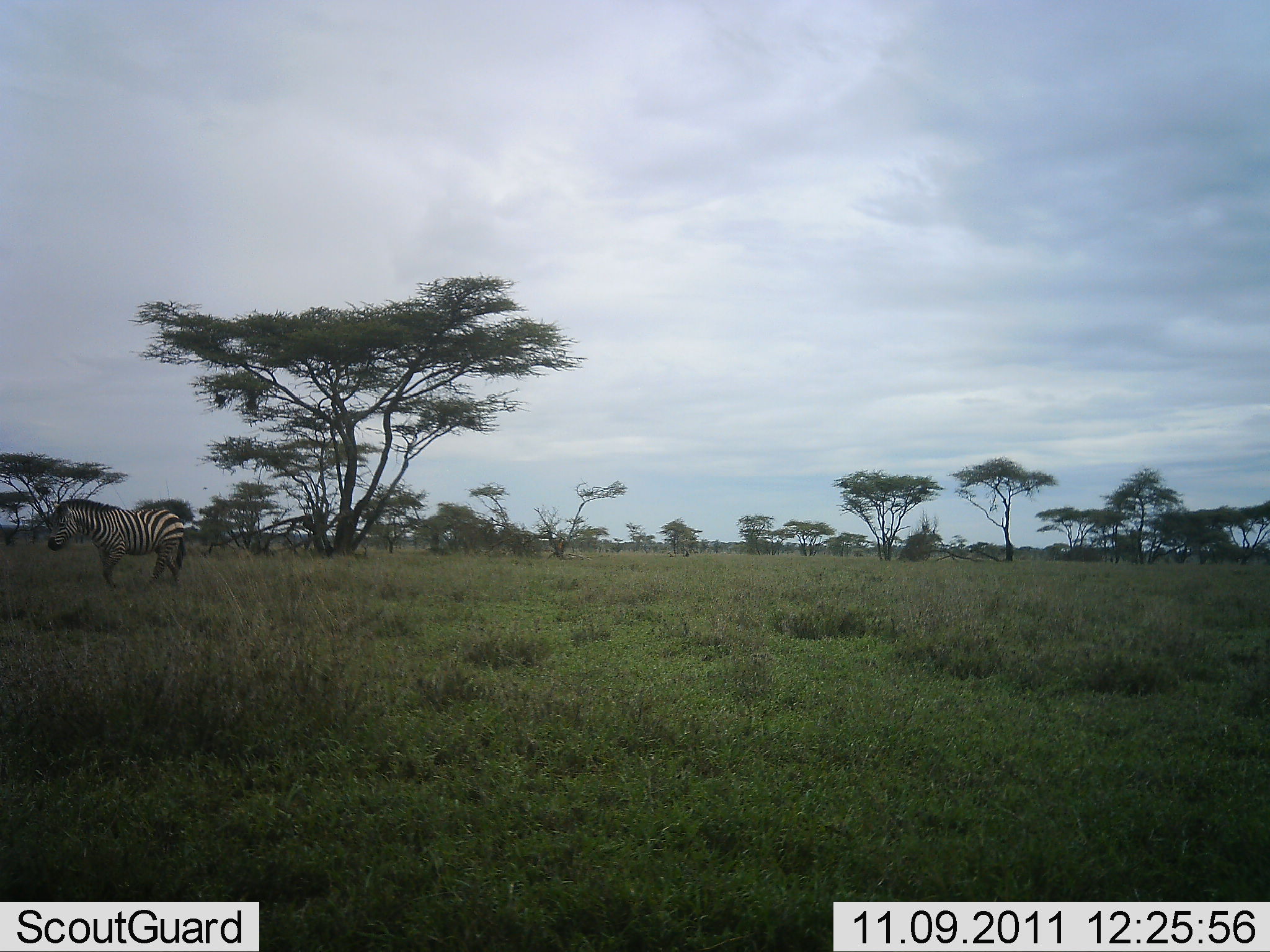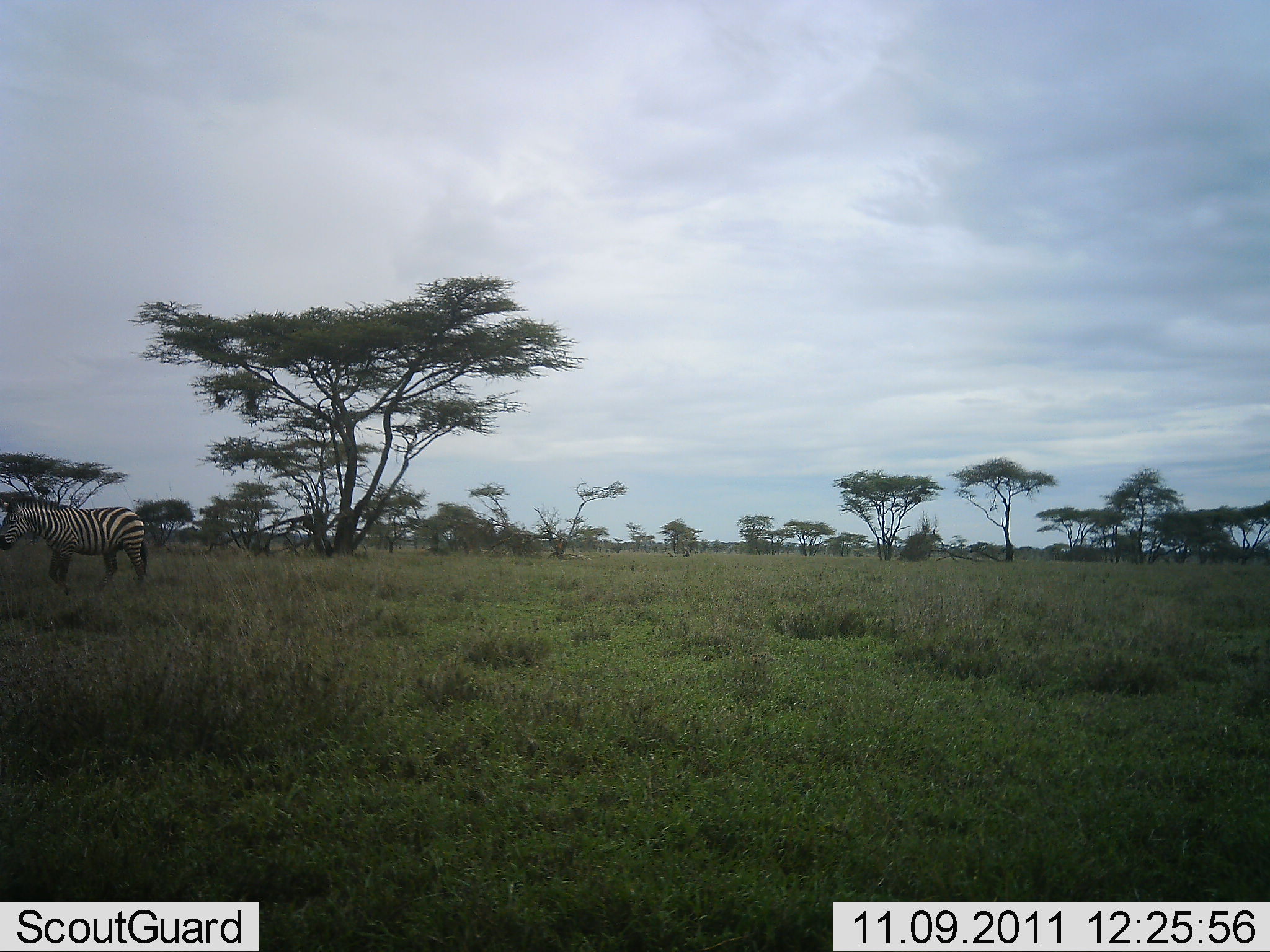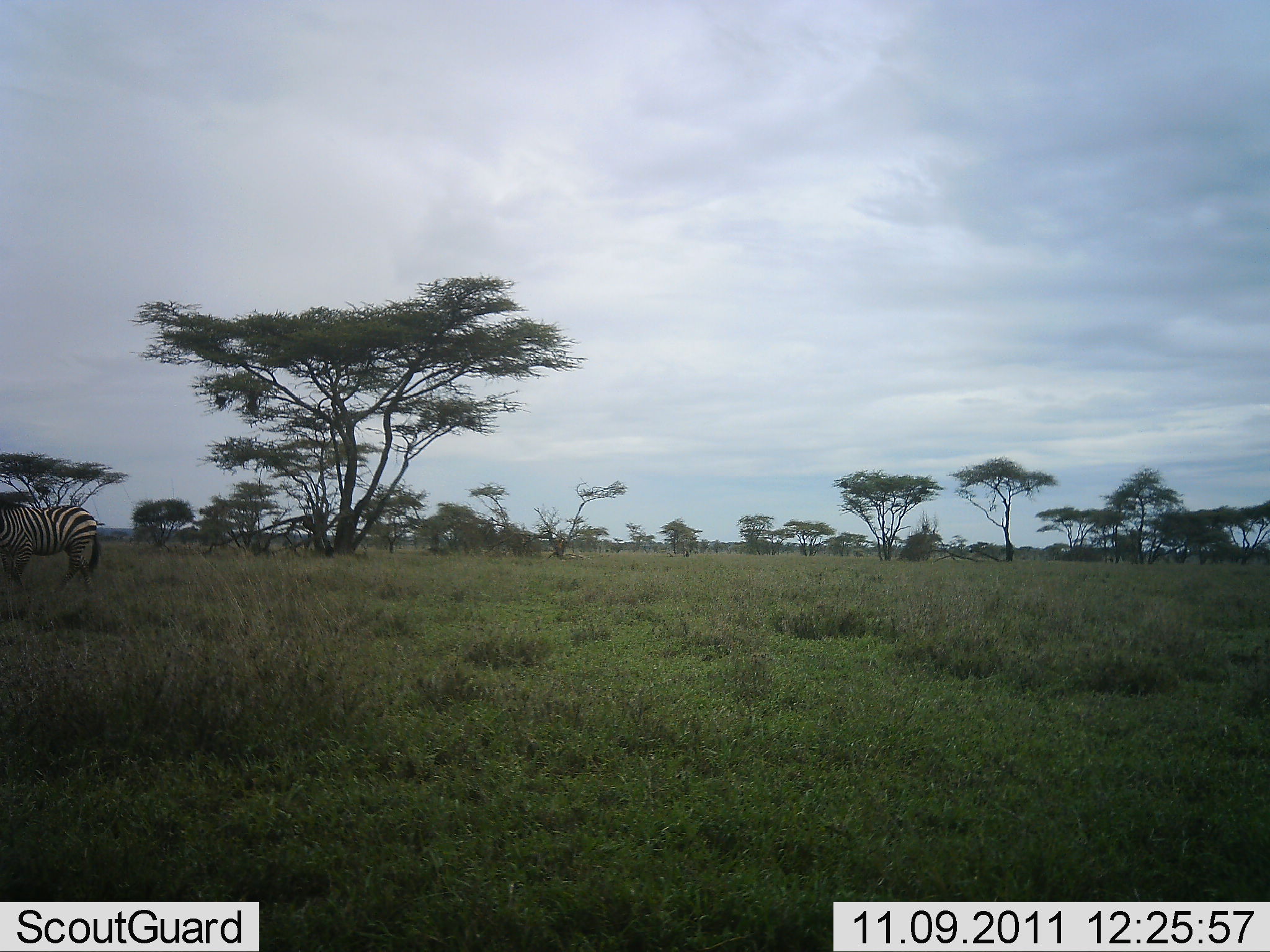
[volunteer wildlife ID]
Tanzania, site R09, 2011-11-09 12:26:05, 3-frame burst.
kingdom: Animalia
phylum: Chordata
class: Mammalia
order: Perissodactyla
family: Equidae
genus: Equus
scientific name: Equus quagga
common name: plains zebra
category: zebra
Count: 1.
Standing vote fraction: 0%.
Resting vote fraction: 0%.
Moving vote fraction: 100%.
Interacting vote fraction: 0%.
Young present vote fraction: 0%.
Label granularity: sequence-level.